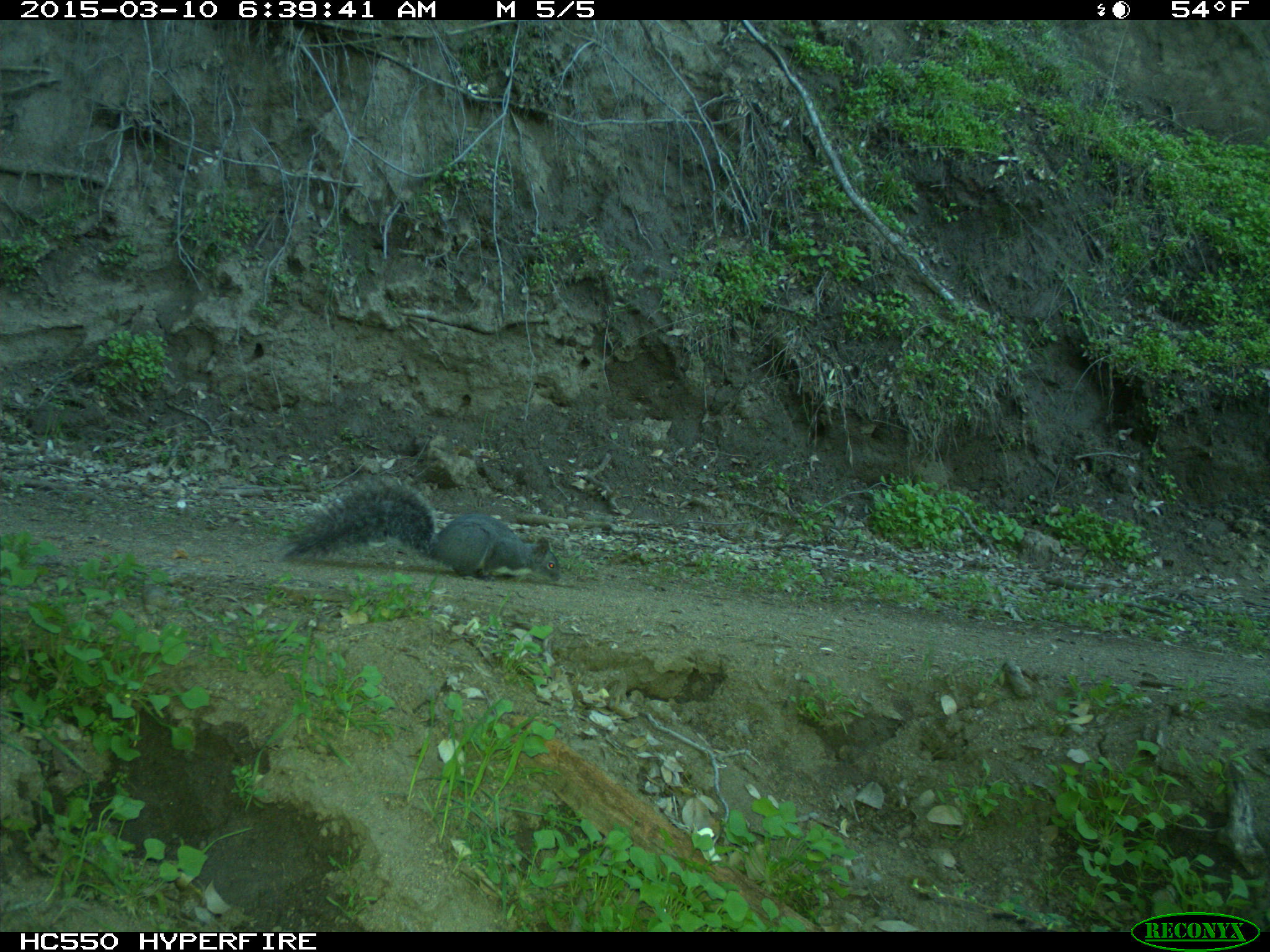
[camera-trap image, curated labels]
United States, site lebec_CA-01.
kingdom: Animalia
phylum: Chordata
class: Mammalia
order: Rodentia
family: Sciuridae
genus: Sciurus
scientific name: Sciurus carolinensis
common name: eastern gray squirrel